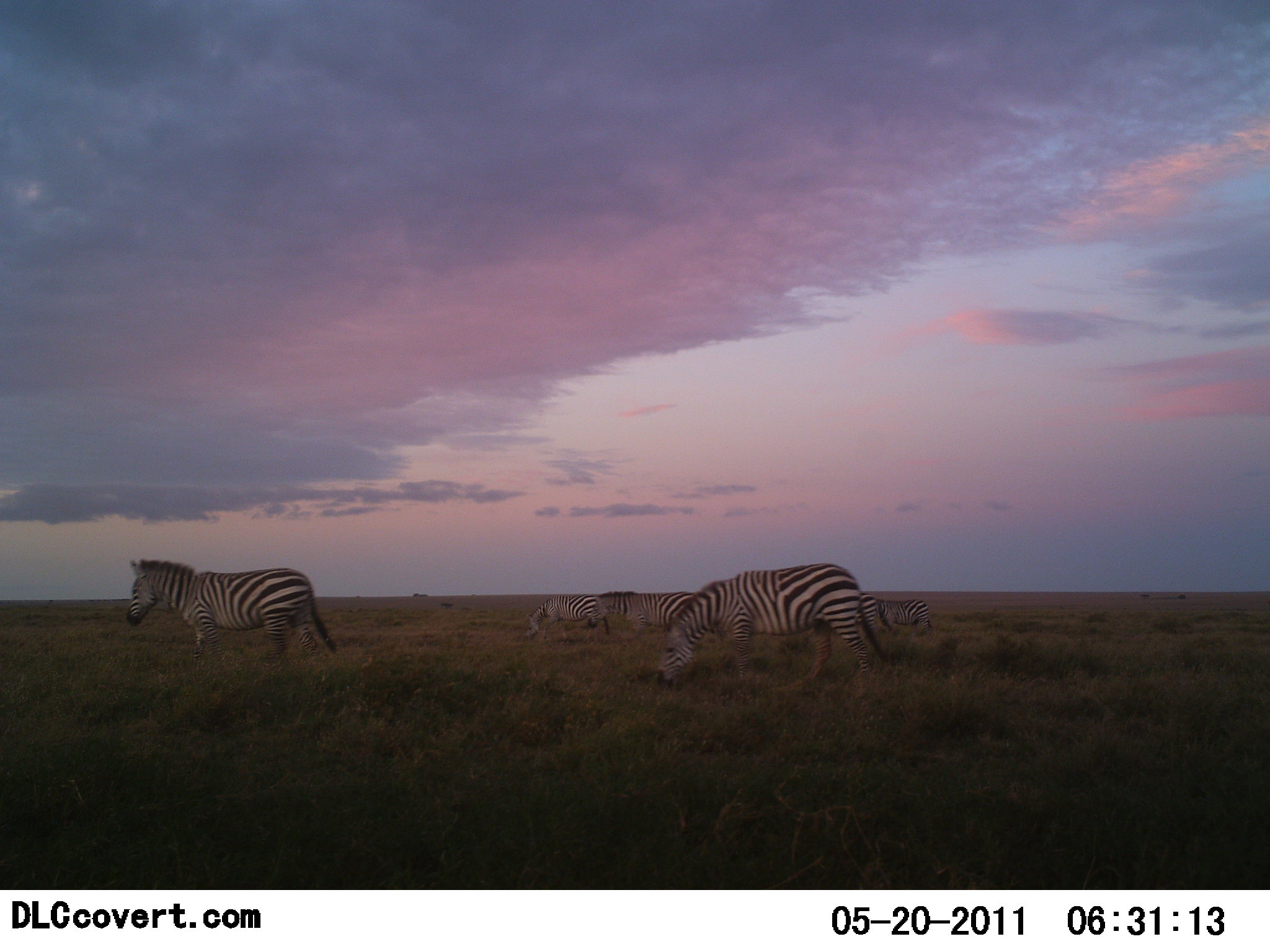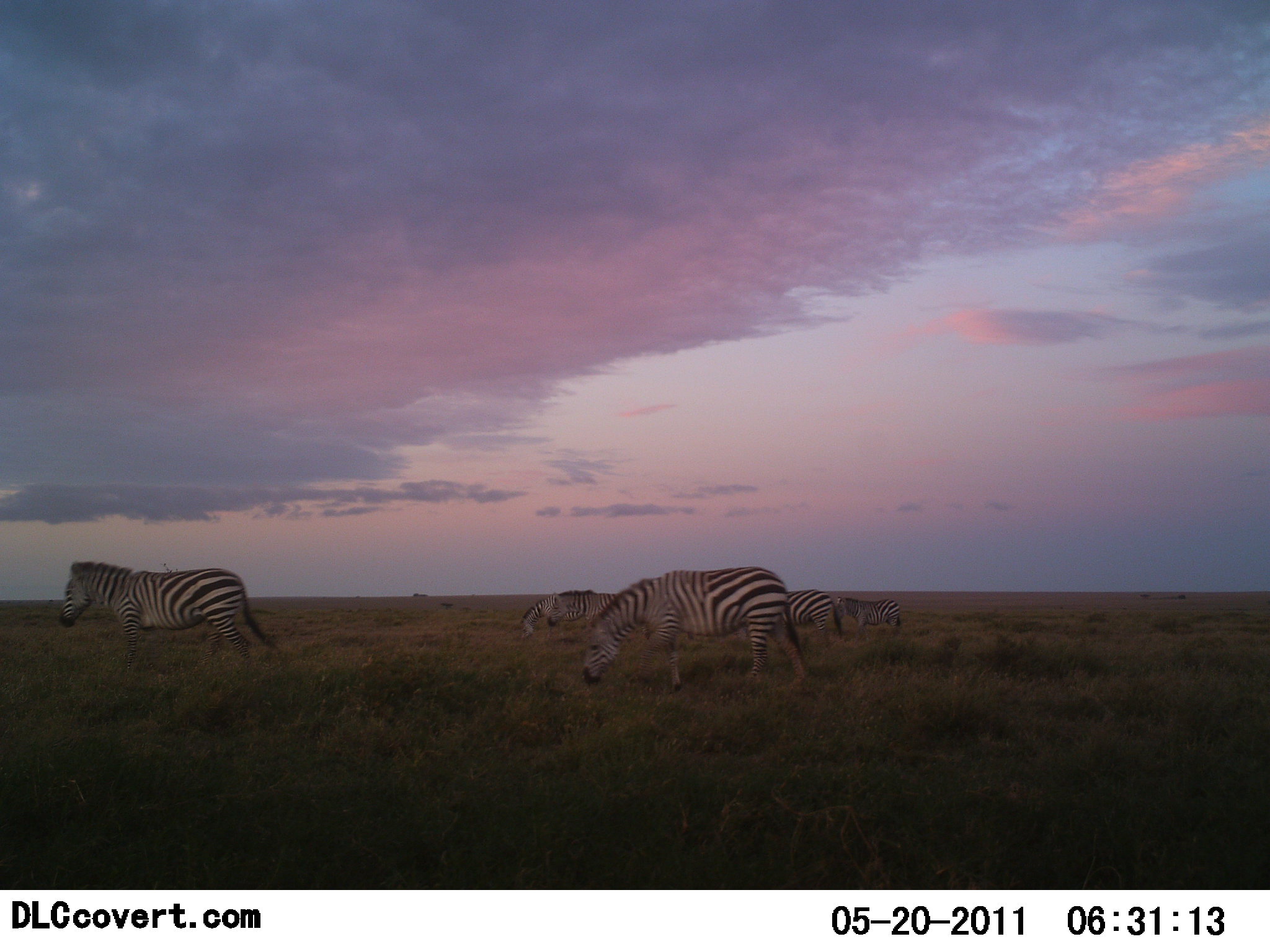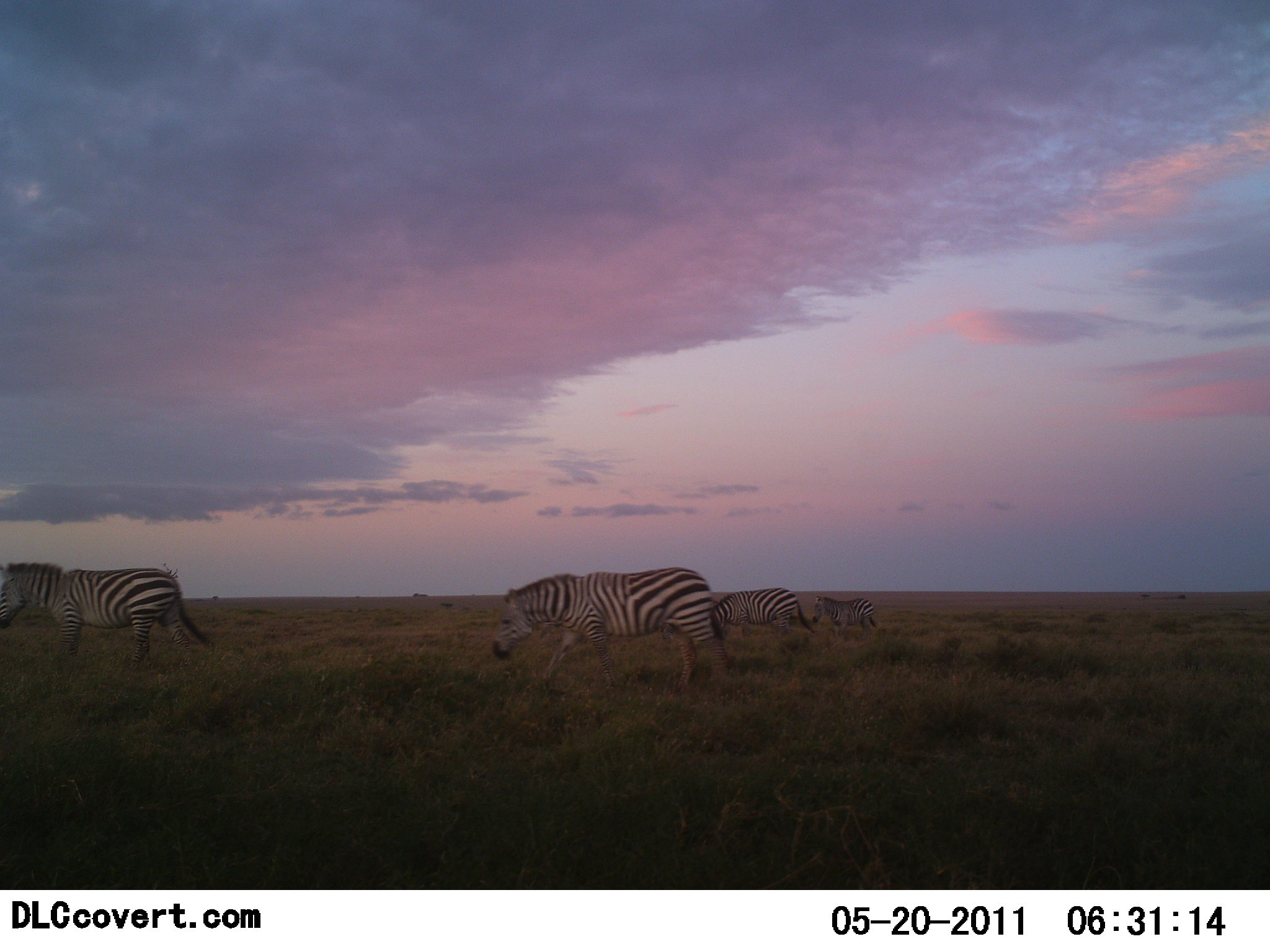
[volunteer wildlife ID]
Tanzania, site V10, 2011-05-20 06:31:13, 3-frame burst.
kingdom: Animalia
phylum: Chordata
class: Mammalia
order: Perissodactyla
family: Equidae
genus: Equus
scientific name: Equus quagga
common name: plains zebra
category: zebra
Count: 5.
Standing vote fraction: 25%.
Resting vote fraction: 0%.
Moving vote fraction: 100%.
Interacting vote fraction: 8%.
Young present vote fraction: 0%.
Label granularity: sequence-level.